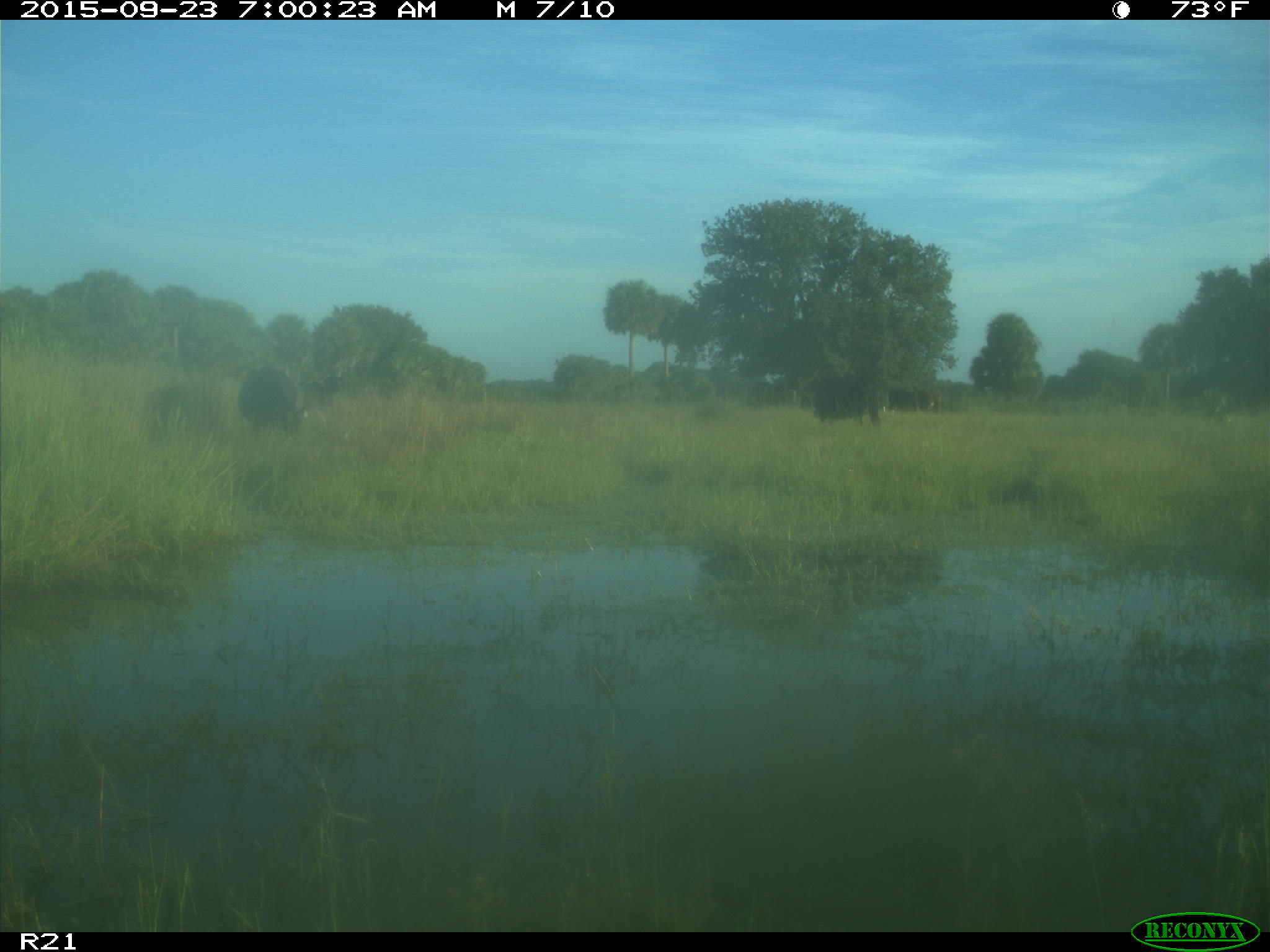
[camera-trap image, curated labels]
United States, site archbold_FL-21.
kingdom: Animalia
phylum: Chordata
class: Mammalia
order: Artiodactyla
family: Bovidae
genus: Bos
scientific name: Bos taurus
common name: domestic cow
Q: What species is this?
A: Bos taurus (domestic cow).